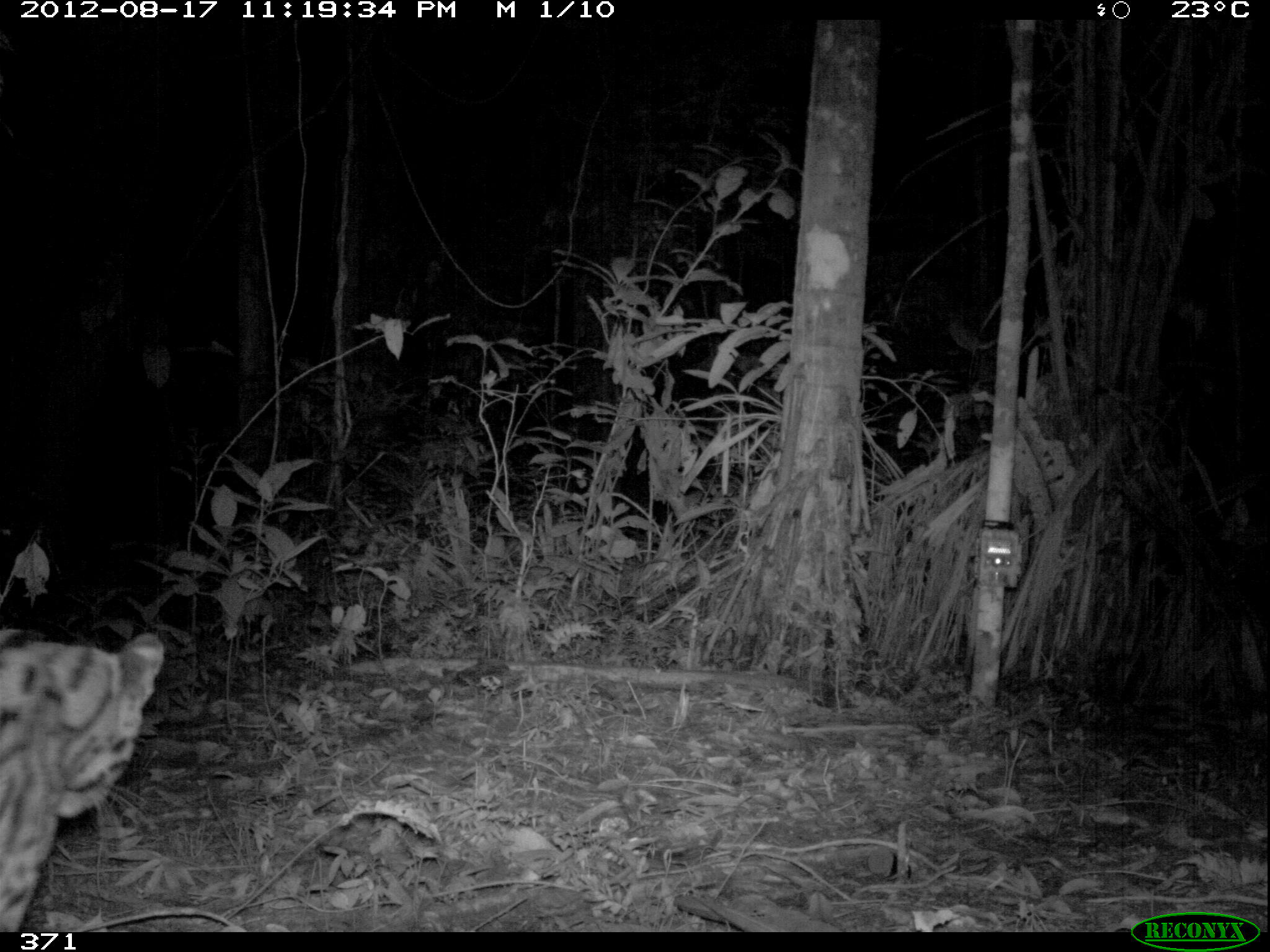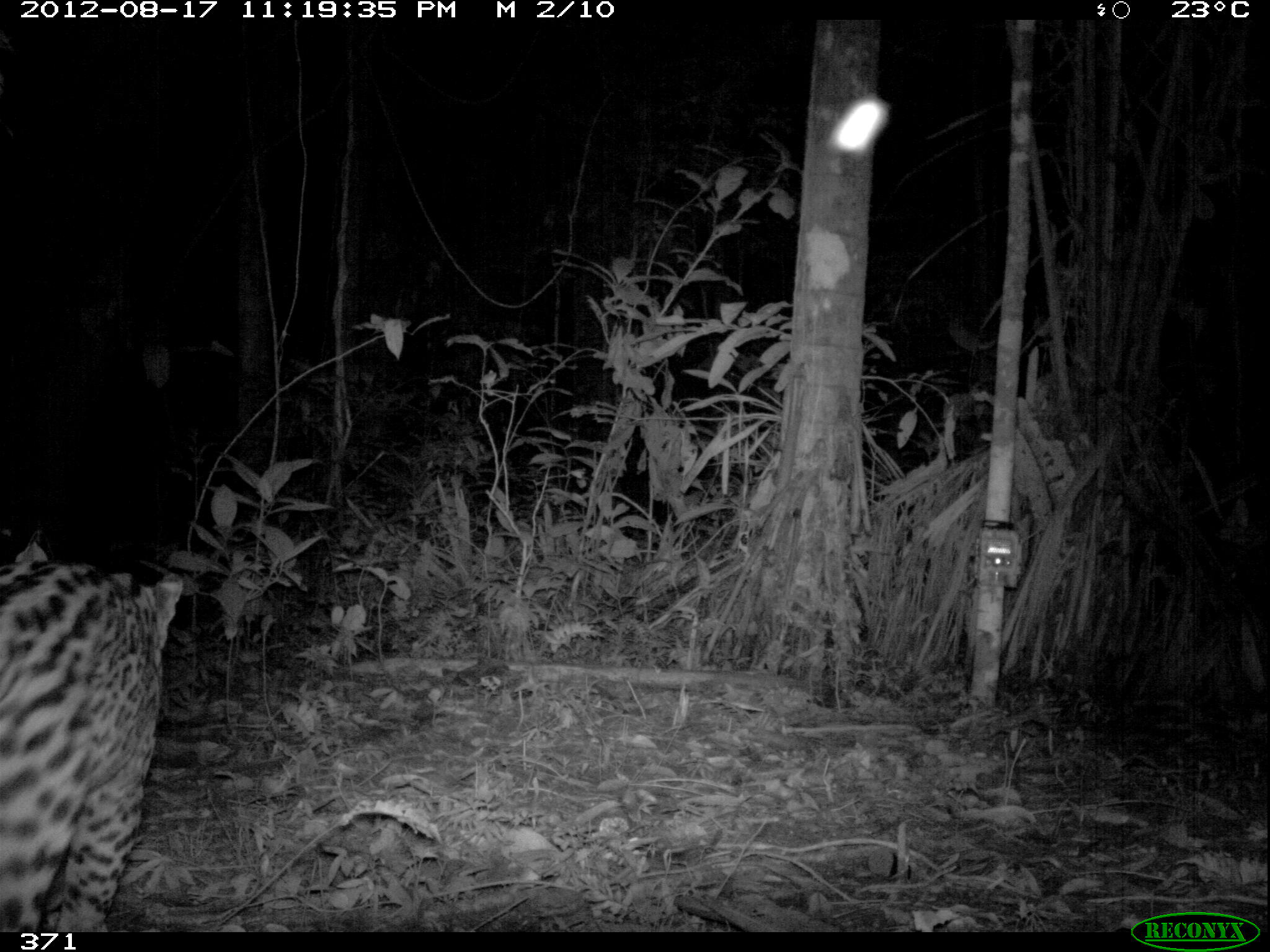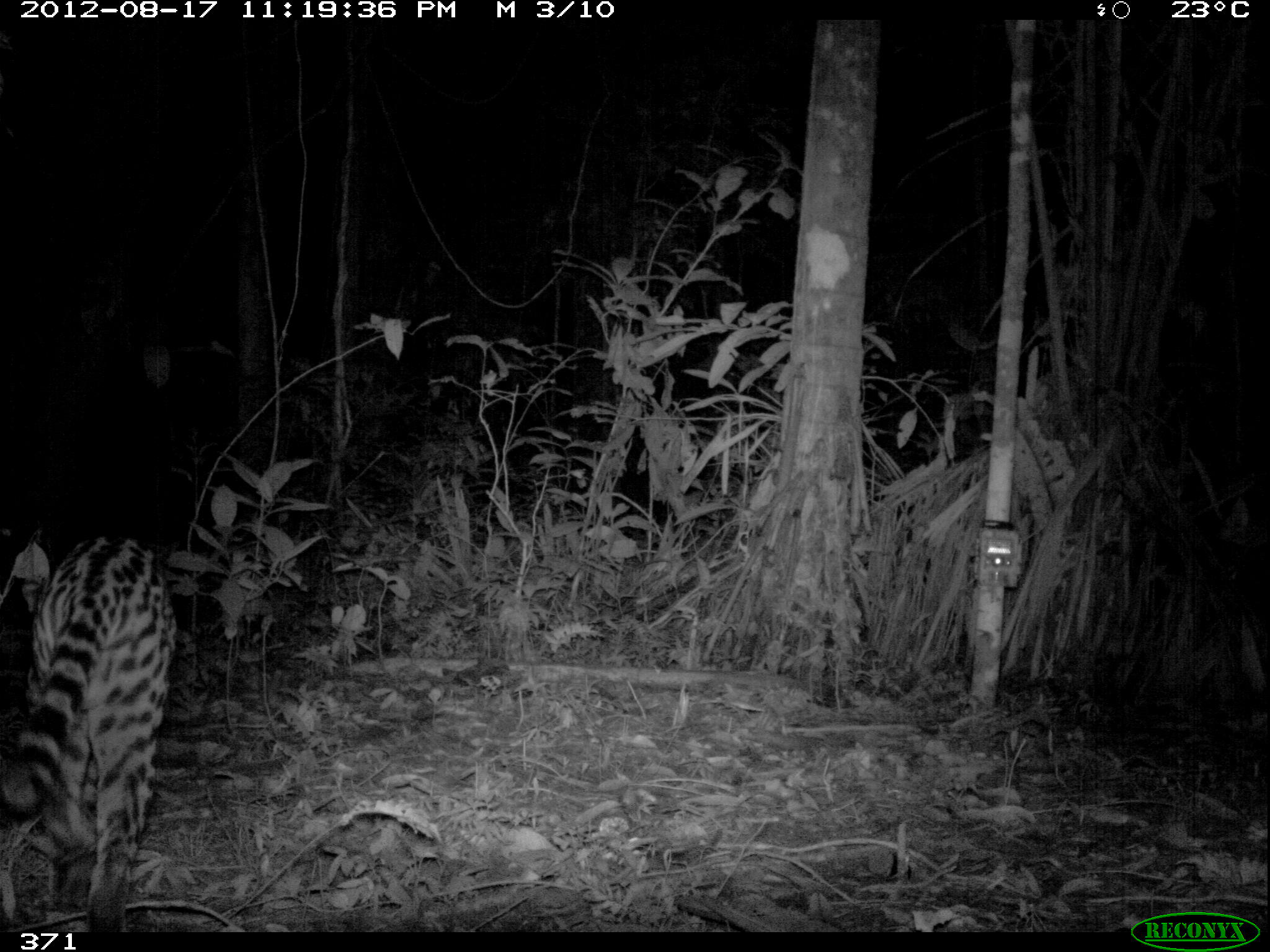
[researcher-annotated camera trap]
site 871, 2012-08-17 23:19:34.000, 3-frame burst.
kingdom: Animalia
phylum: Chordata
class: Mammalia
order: Carnivora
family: Felidae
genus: Leopardus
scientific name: Leopardus pardalis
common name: ocelot